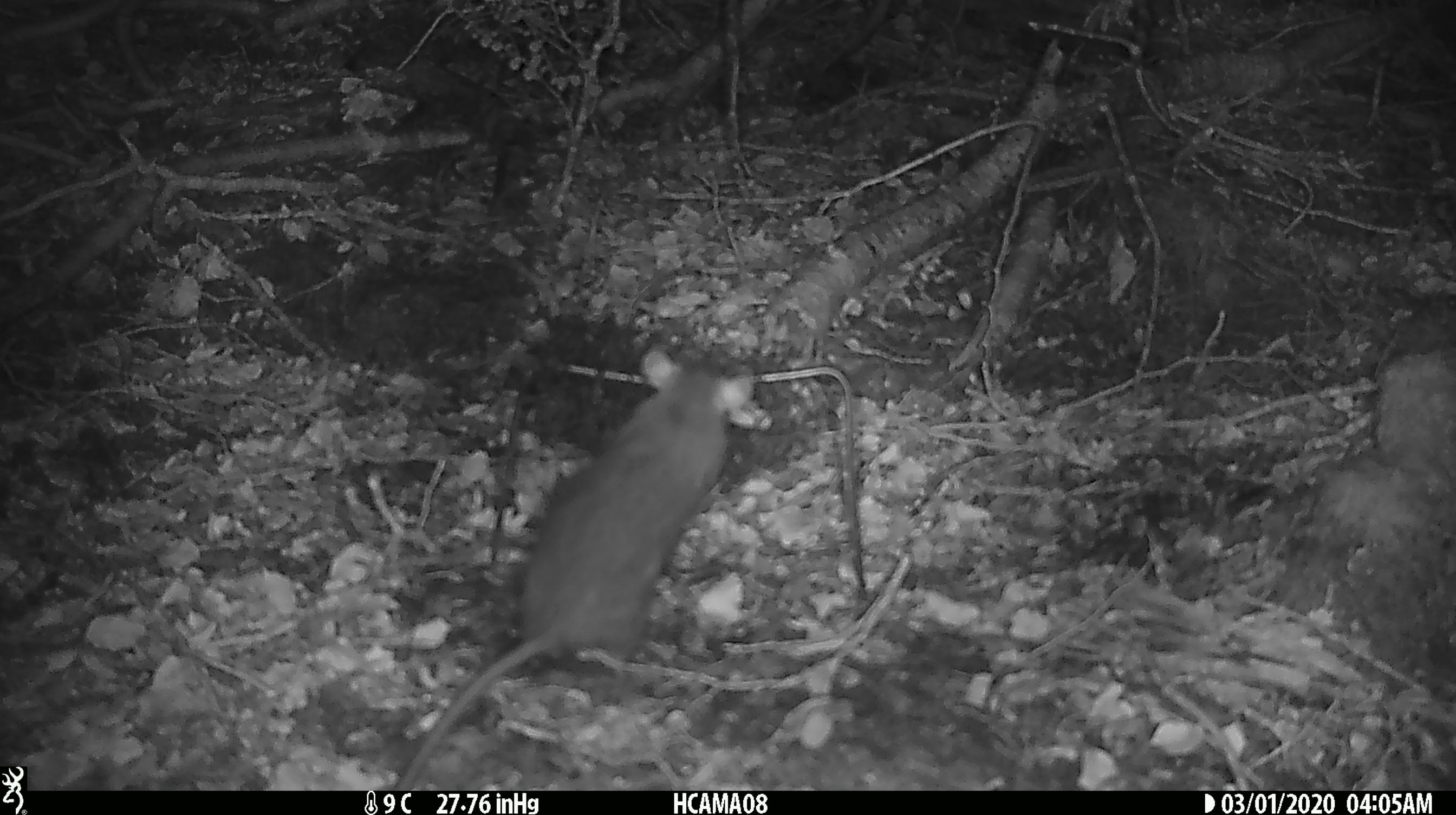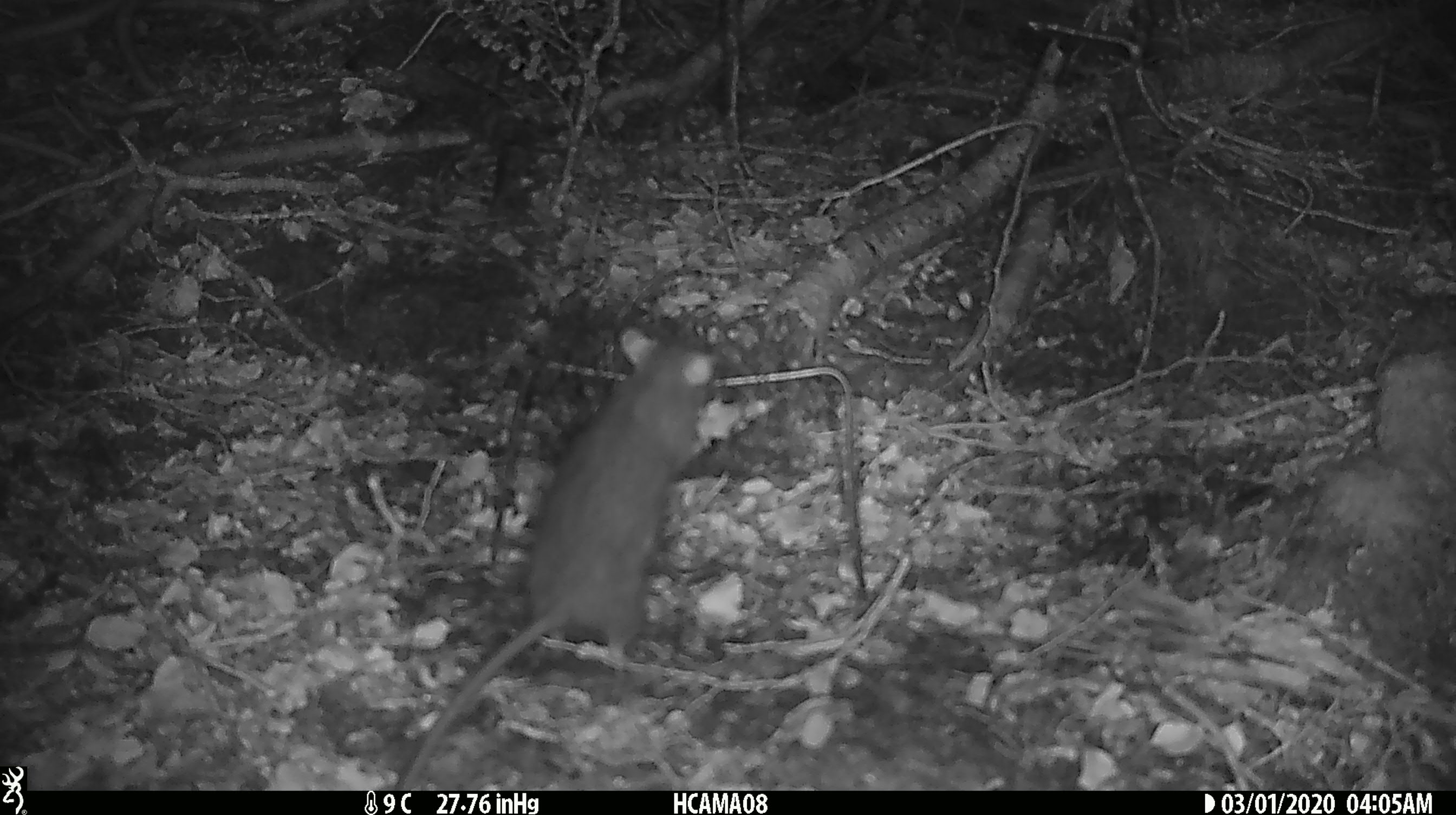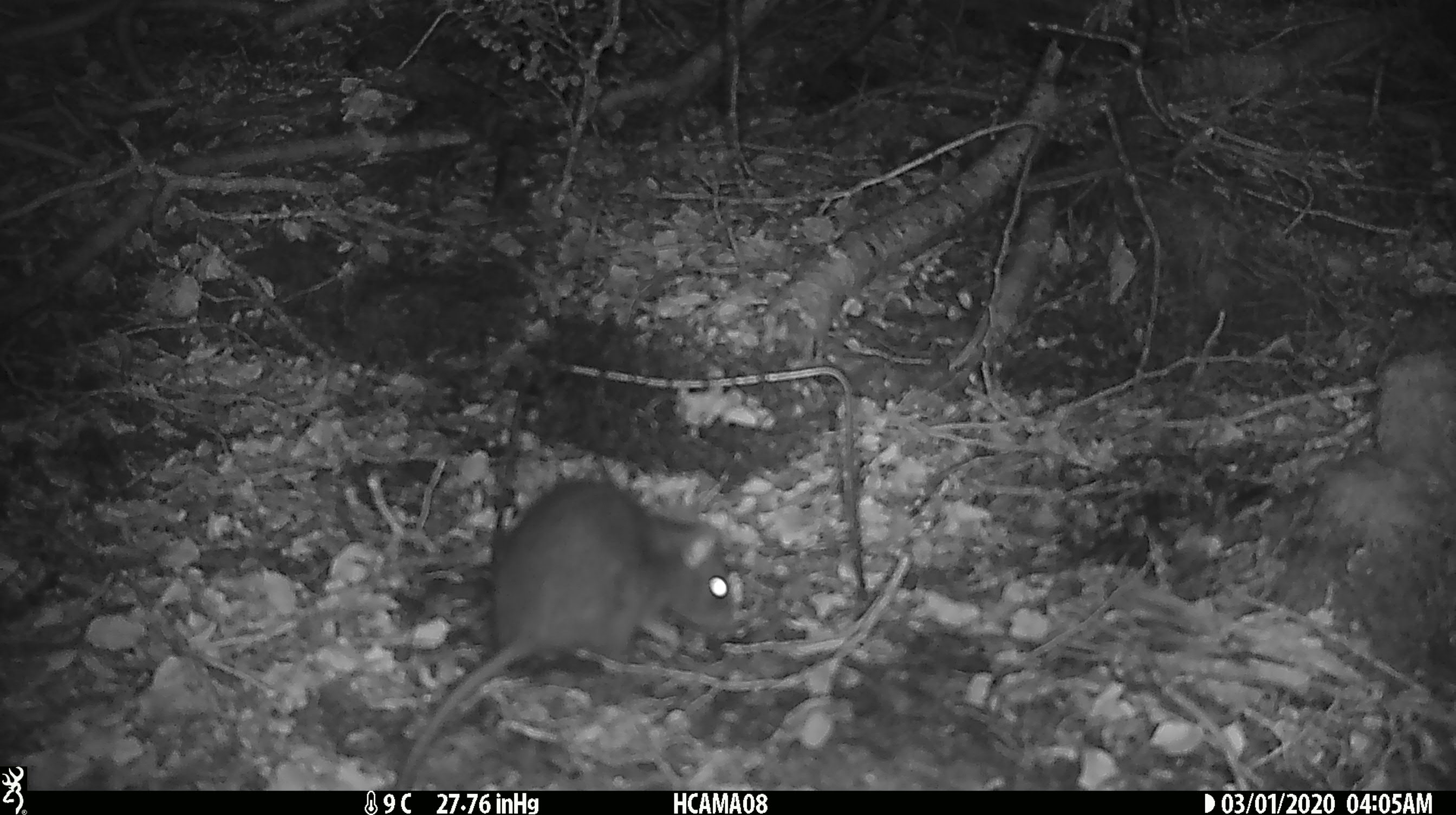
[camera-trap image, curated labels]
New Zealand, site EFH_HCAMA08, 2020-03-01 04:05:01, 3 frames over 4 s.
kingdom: Animalia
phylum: Chordata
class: Mammalia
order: Rodentia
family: Muridae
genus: Rattus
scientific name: Rattus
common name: rat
Rat (Rattus).